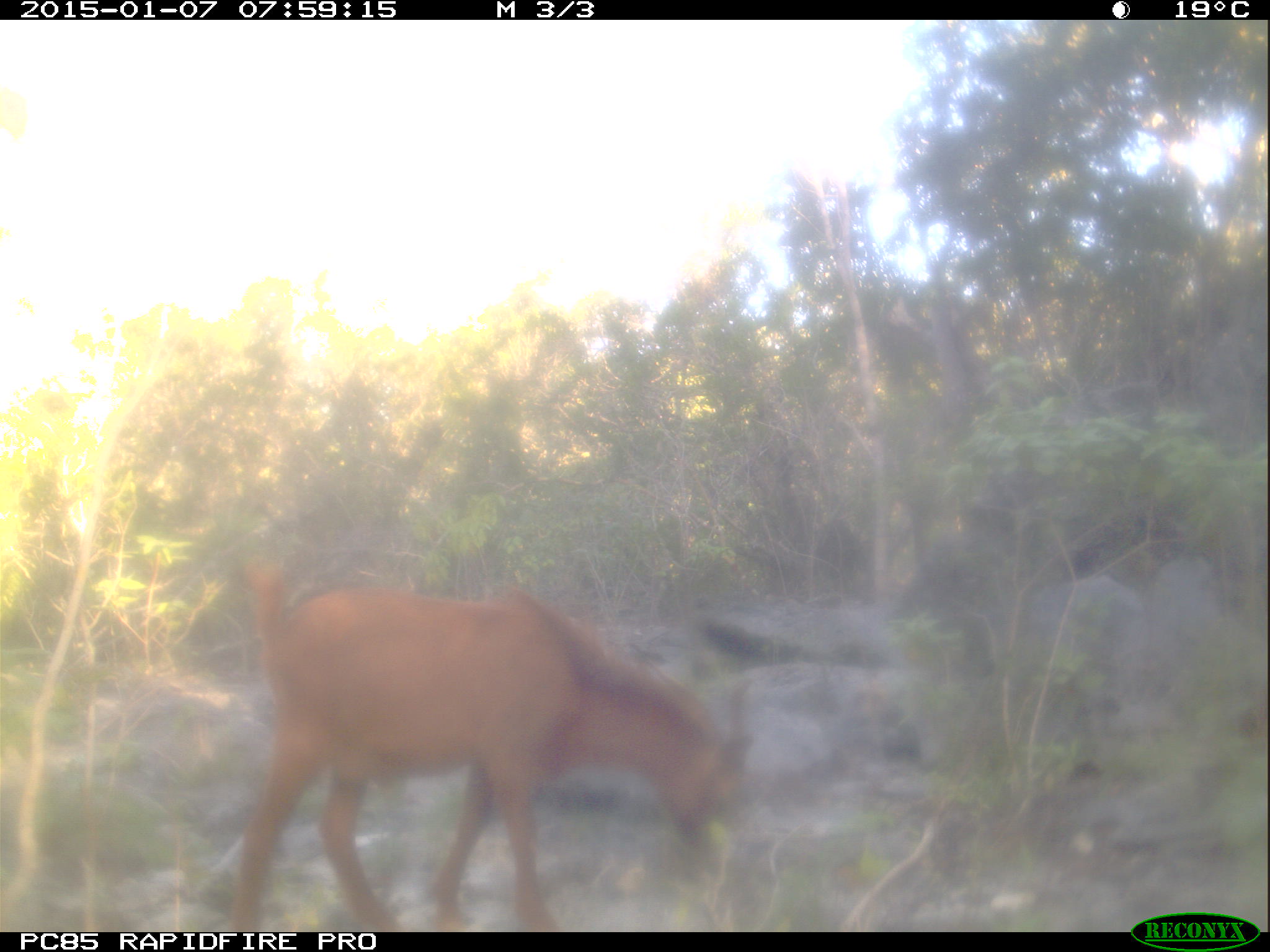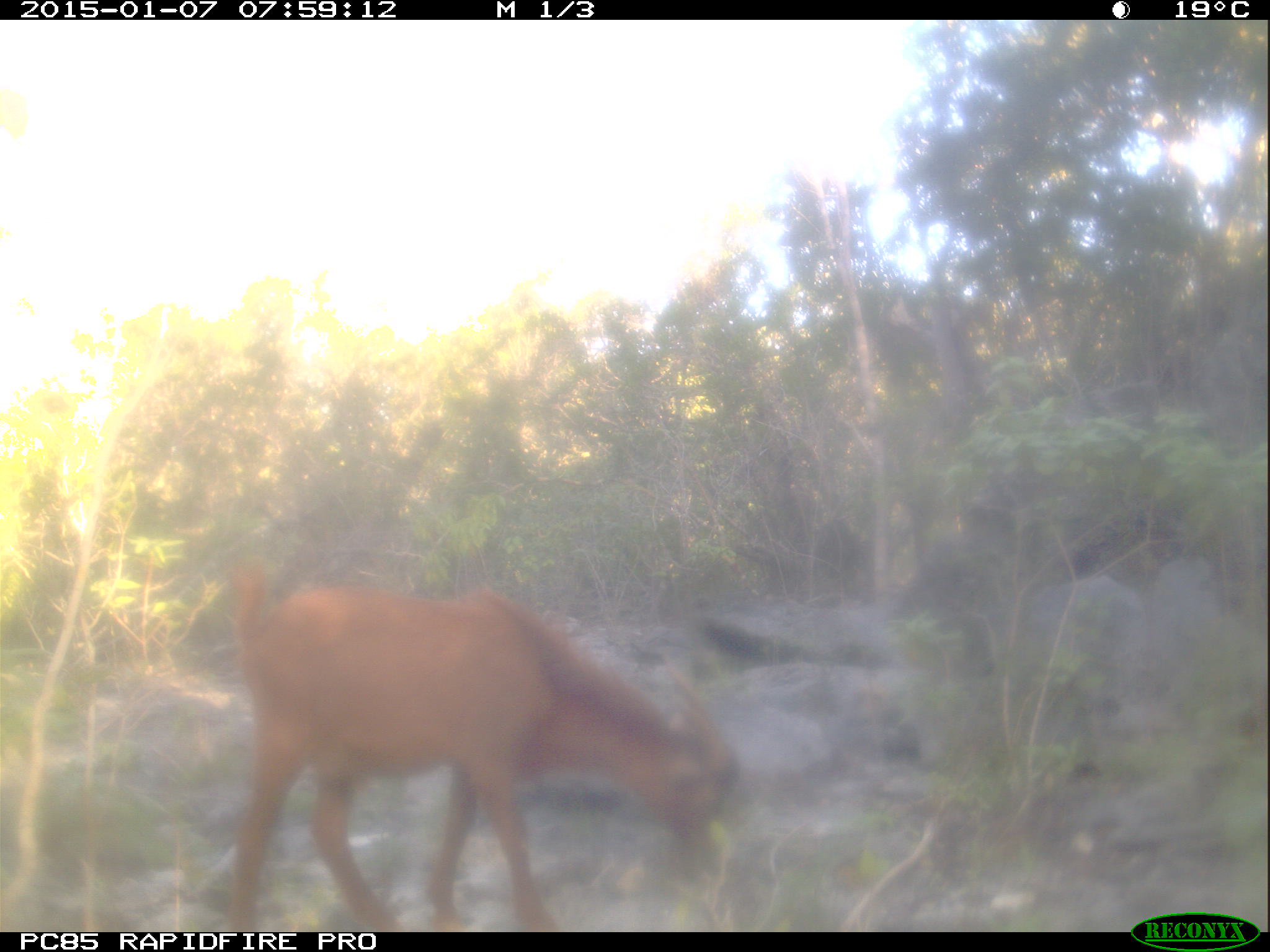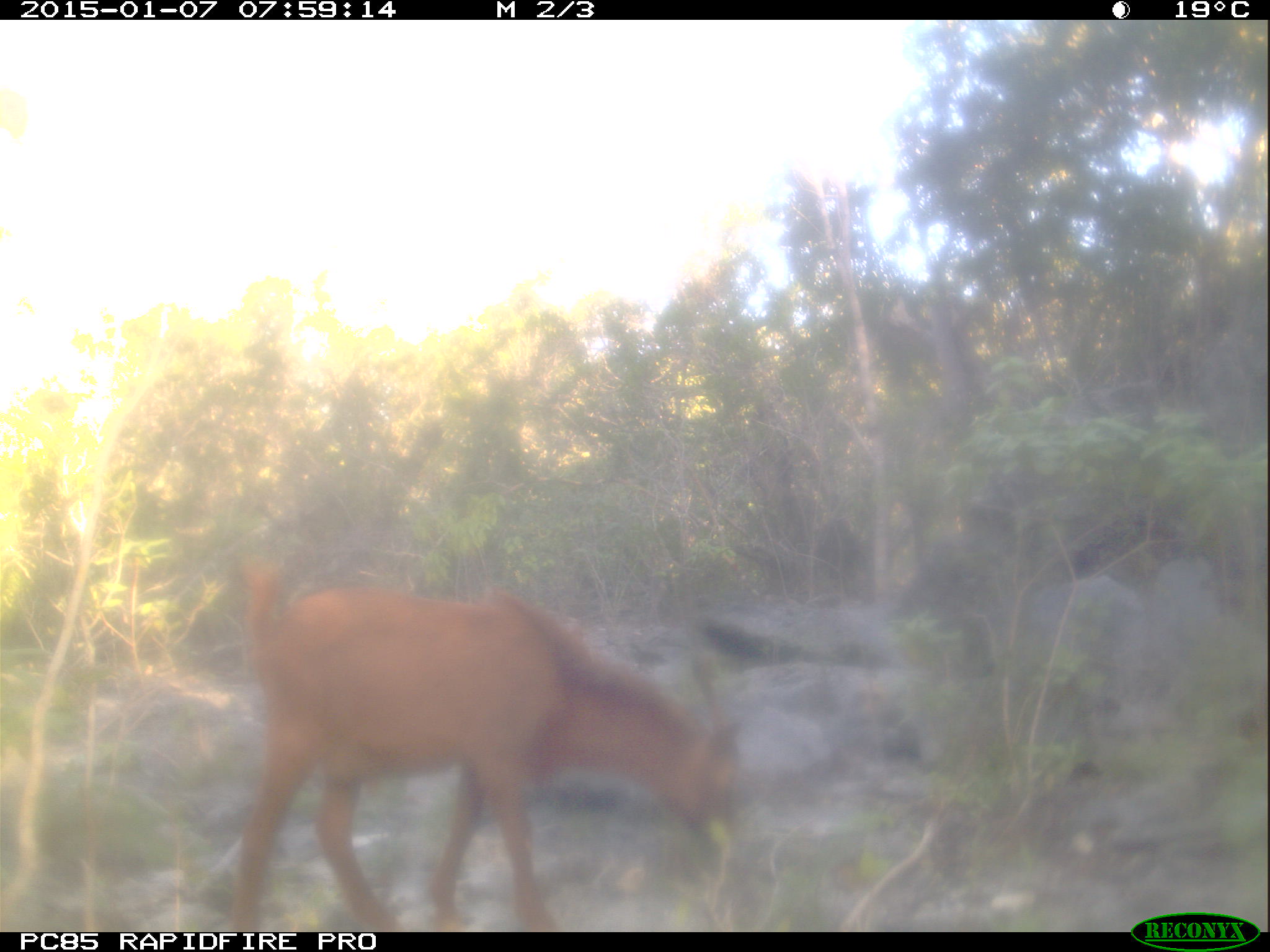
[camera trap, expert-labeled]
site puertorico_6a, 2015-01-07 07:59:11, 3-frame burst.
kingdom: Animalia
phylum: Chordata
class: Mammalia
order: Artiodactyla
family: Bovidae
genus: Capra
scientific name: Capra hircus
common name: goat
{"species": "goat (Capra hircus)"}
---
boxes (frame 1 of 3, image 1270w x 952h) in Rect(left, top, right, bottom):
goat: Rect(216, 558, 753, 933)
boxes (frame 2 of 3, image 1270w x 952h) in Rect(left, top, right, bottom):
goat: Rect(215, 561, 745, 933)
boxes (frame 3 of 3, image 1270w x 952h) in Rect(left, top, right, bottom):
goat: Rect(225, 547, 744, 933)